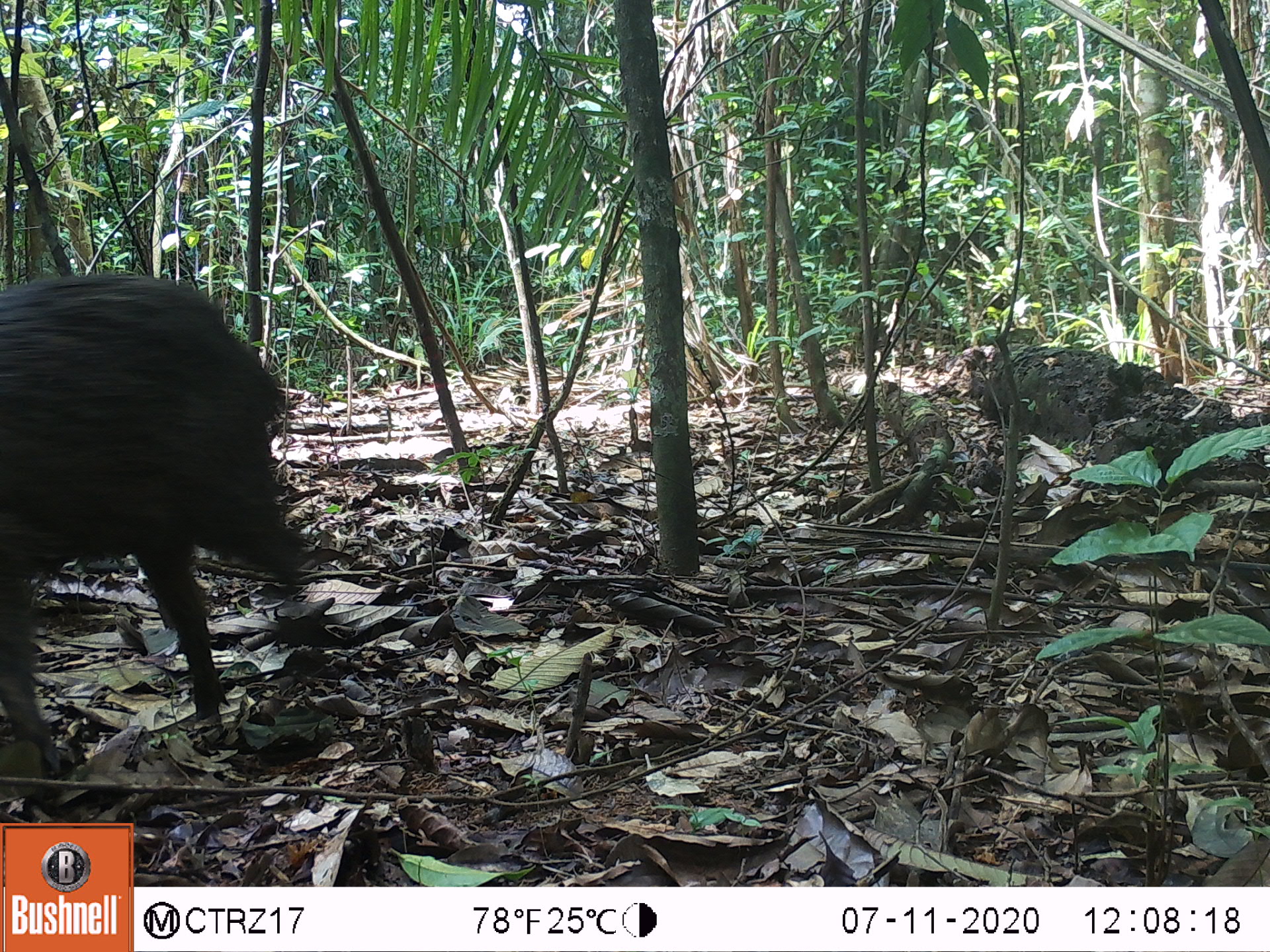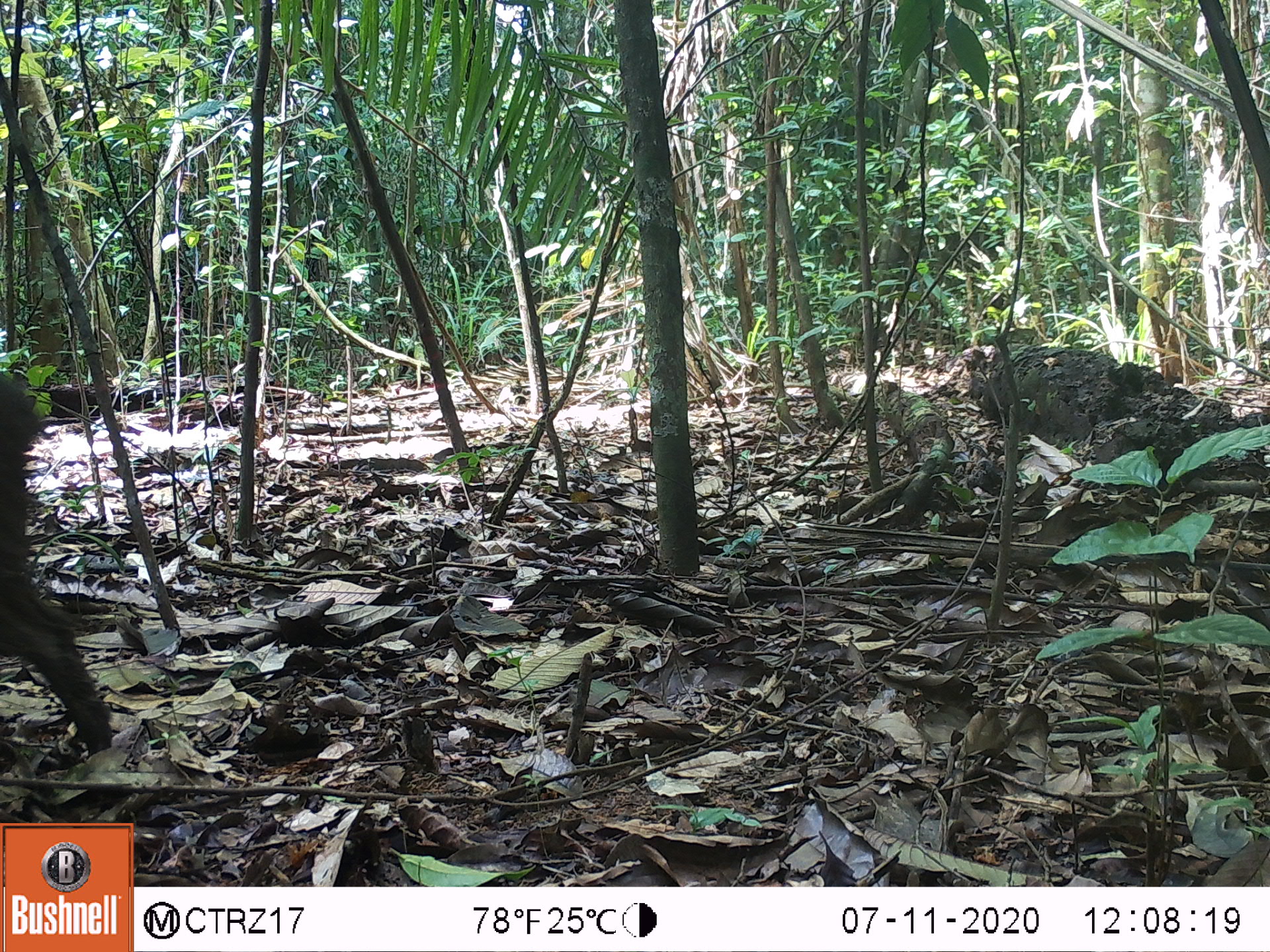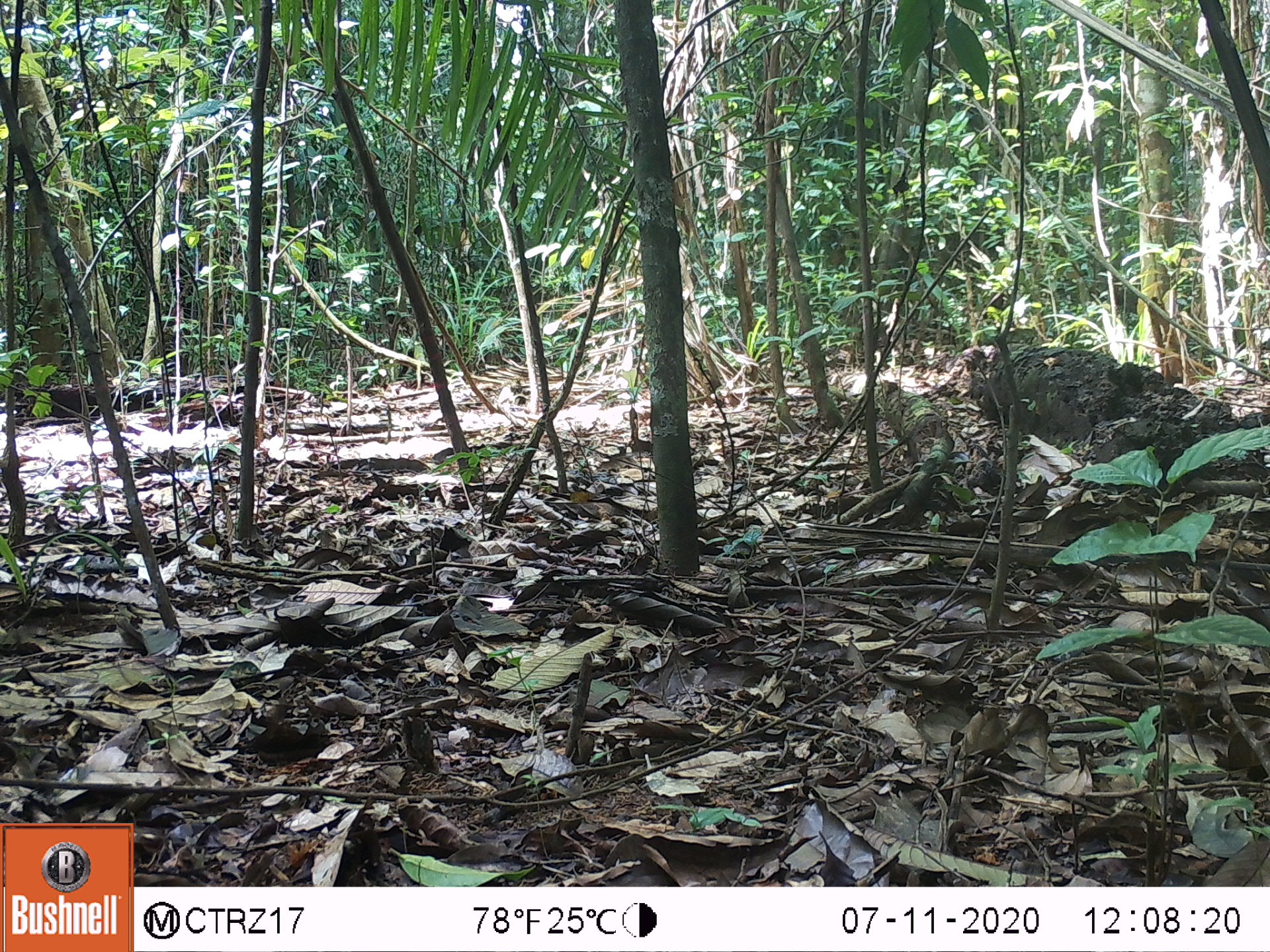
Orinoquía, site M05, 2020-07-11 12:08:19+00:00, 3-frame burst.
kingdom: Animalia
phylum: Chordata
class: Mammalia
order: Artiodactyla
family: Tayassuidae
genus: Pecari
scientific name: Pecari tajacu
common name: collared peccary